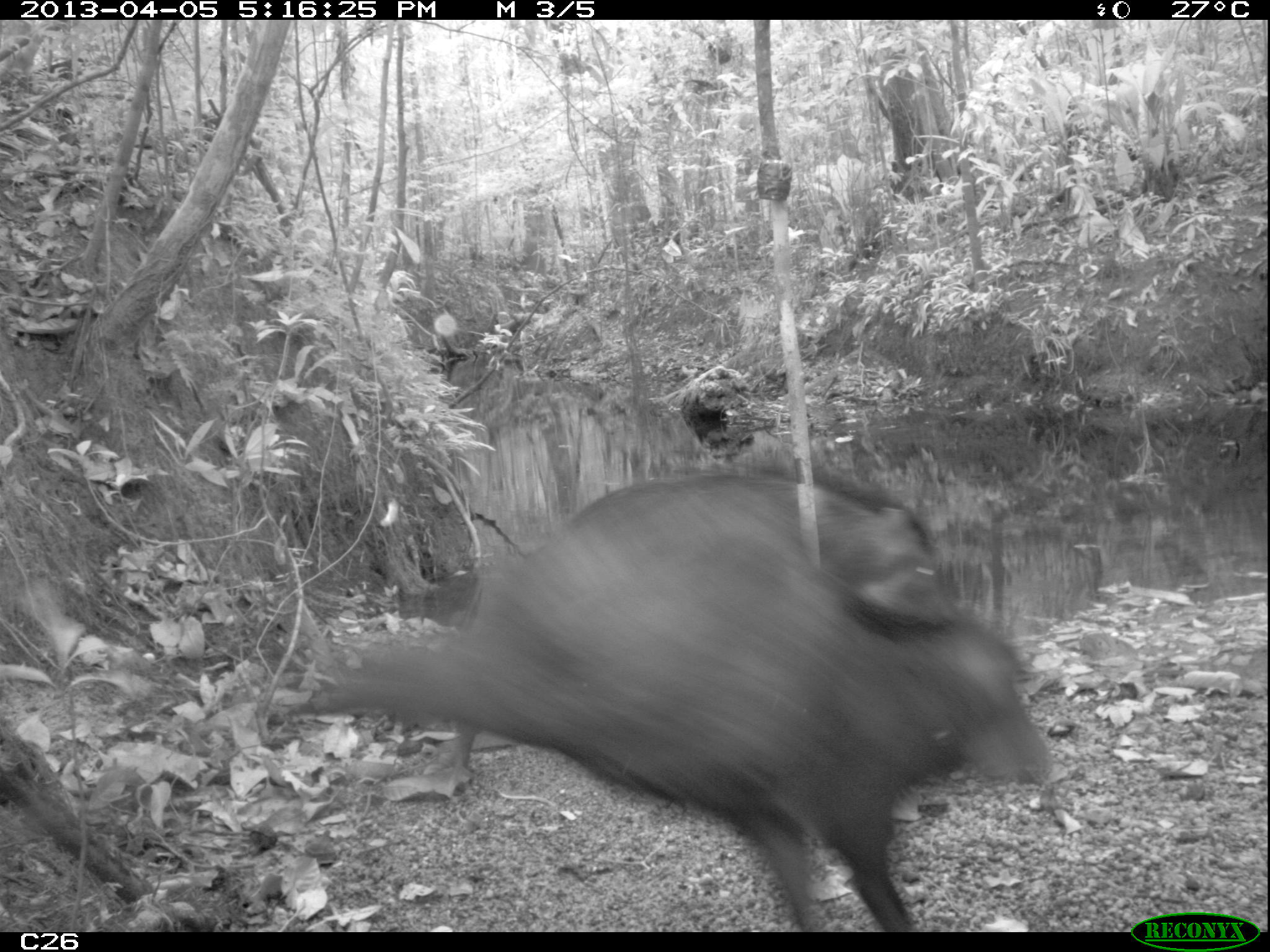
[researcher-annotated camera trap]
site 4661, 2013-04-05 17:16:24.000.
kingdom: Animalia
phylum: Chordata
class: Mammalia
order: Artiodactyla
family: Tayassuidae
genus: Tayassu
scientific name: Tayassu pecari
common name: white-lipped peccary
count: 6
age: adult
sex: male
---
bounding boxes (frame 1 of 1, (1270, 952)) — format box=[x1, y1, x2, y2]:
tayassu pecari: box=[283, 467, 1050, 931]